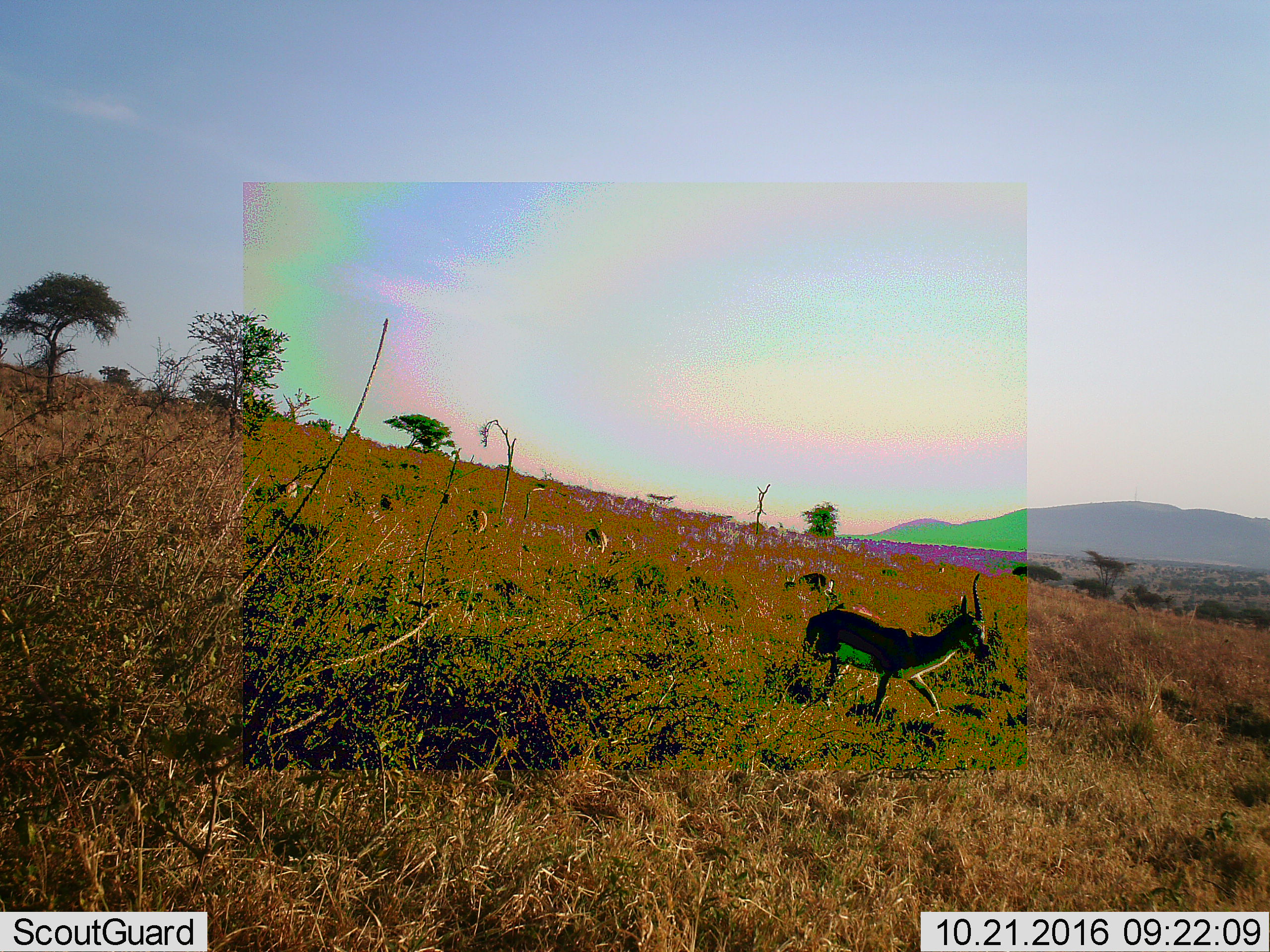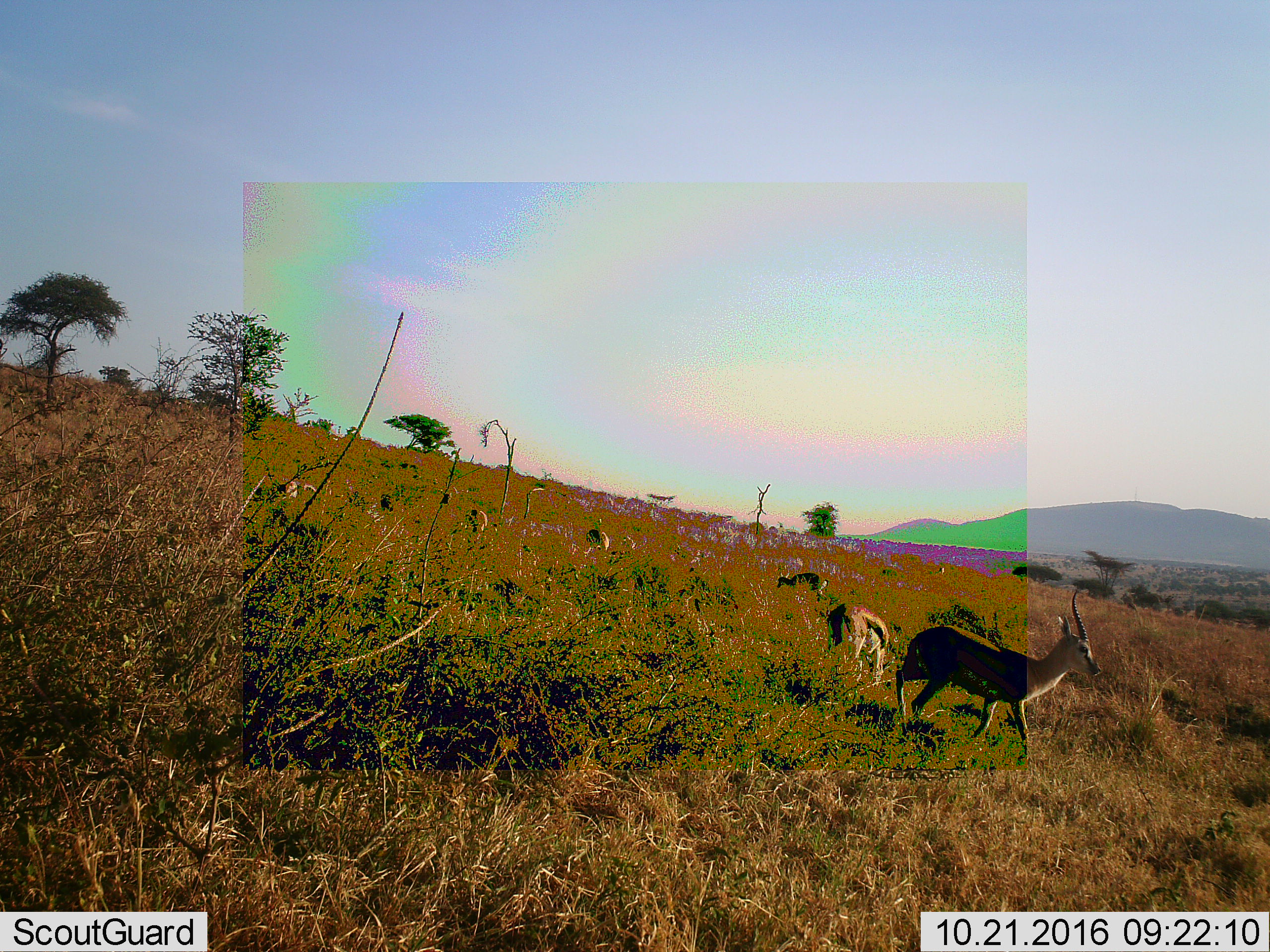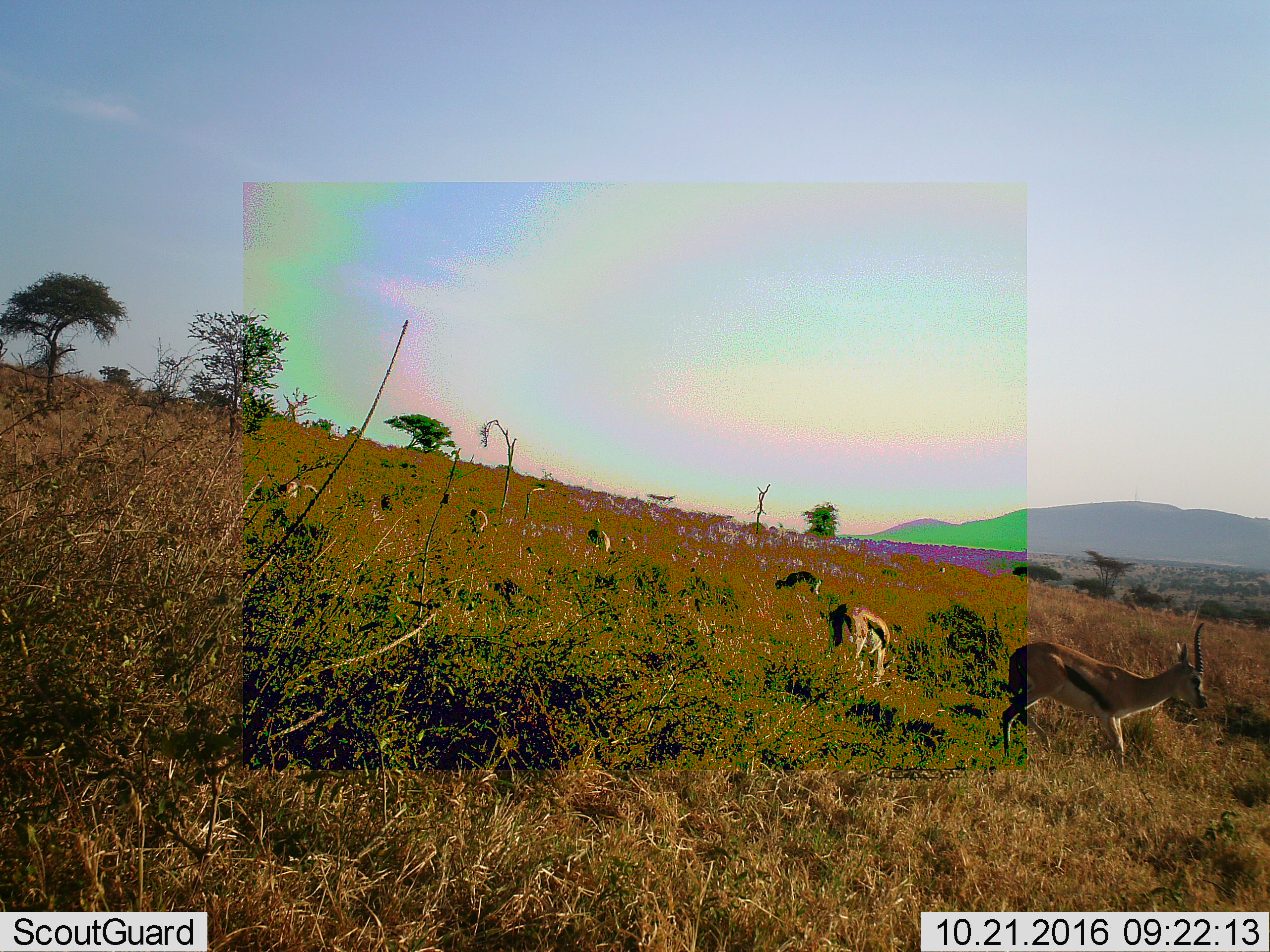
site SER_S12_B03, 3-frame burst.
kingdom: Animalia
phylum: Chordata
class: Mammalia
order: Artiodactyla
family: Bovidae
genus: Eudorcas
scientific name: Eudorcas thomsonii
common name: thomson's gazelle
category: gazellethomsons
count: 9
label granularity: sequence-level